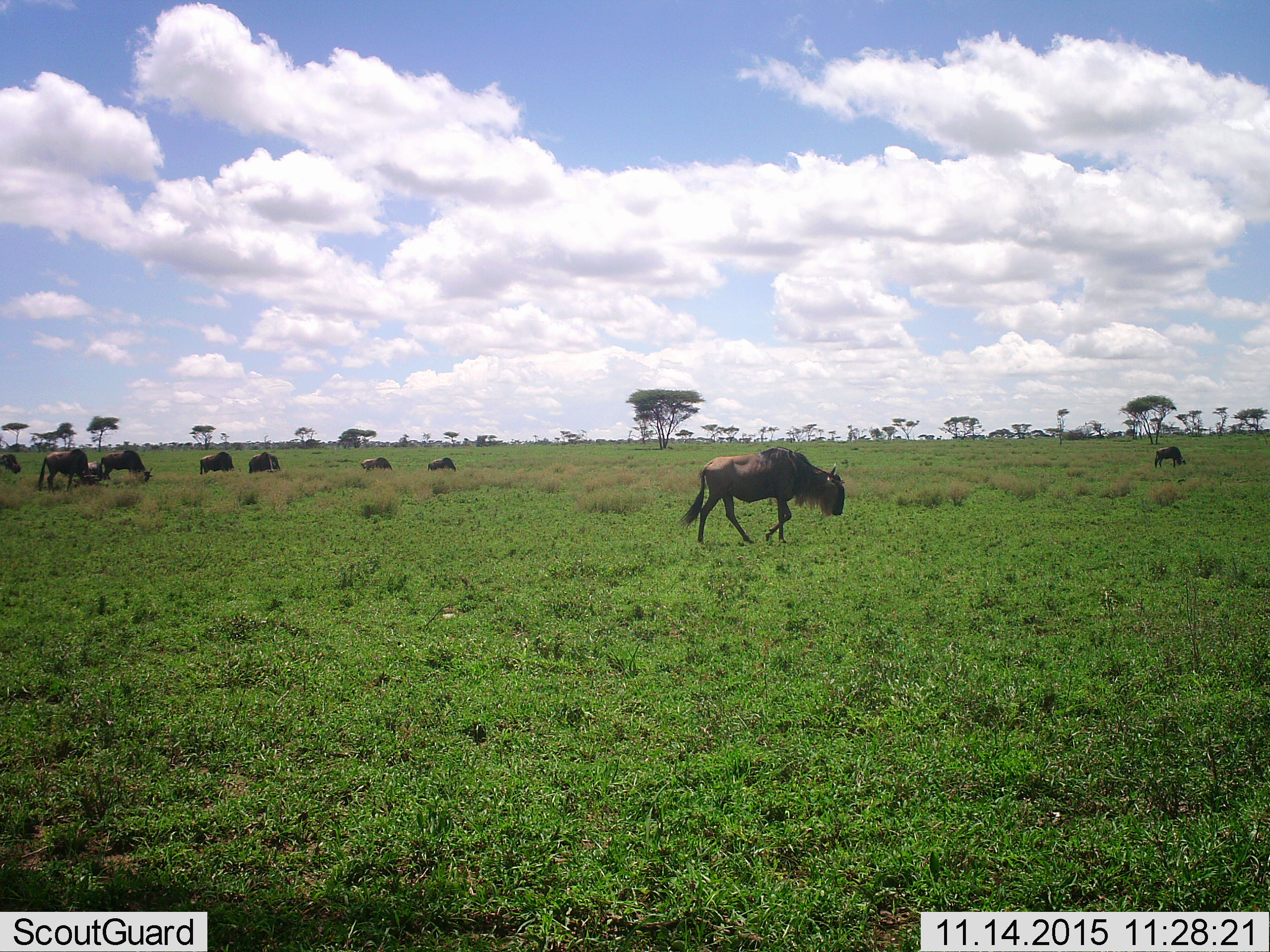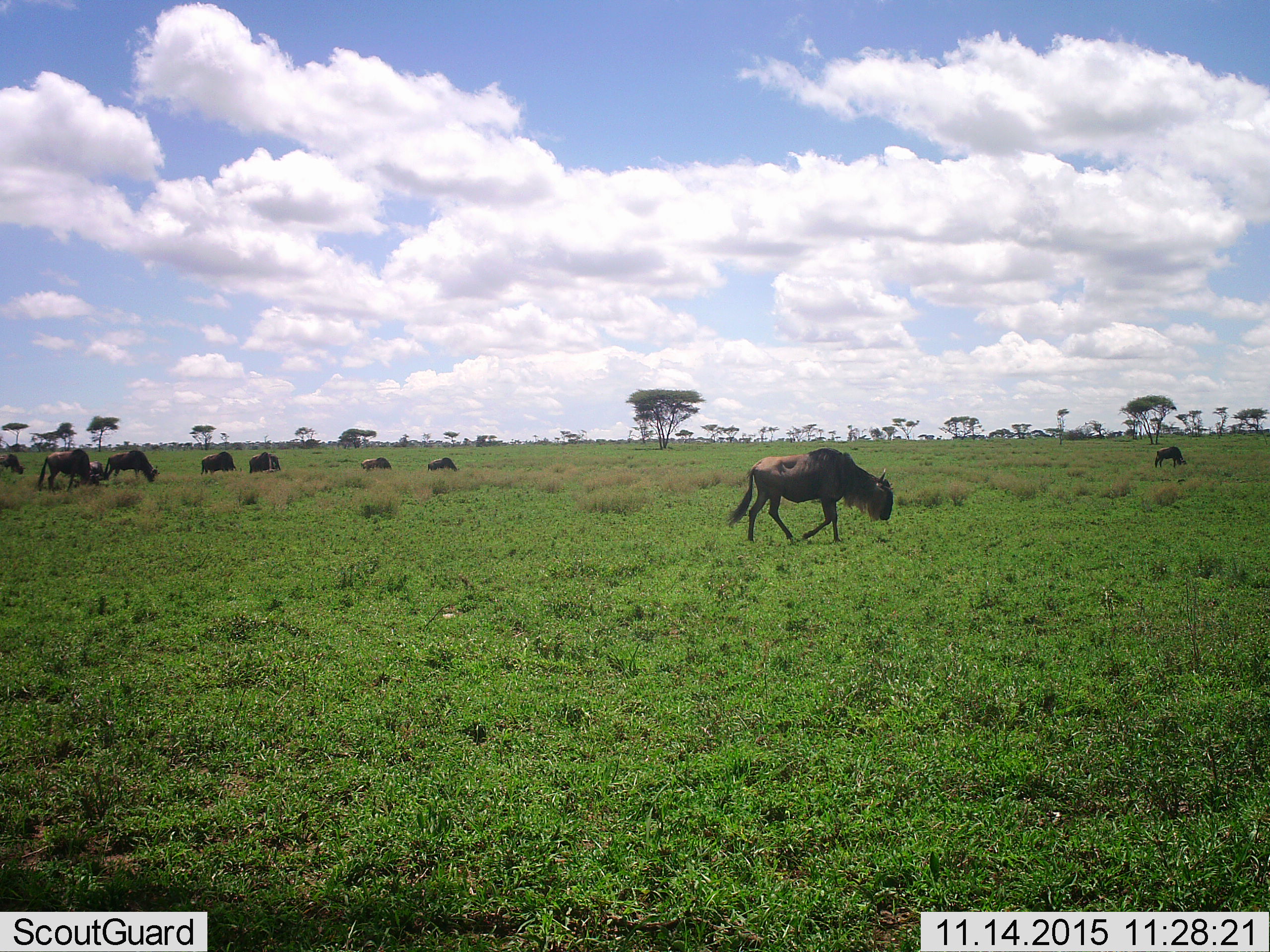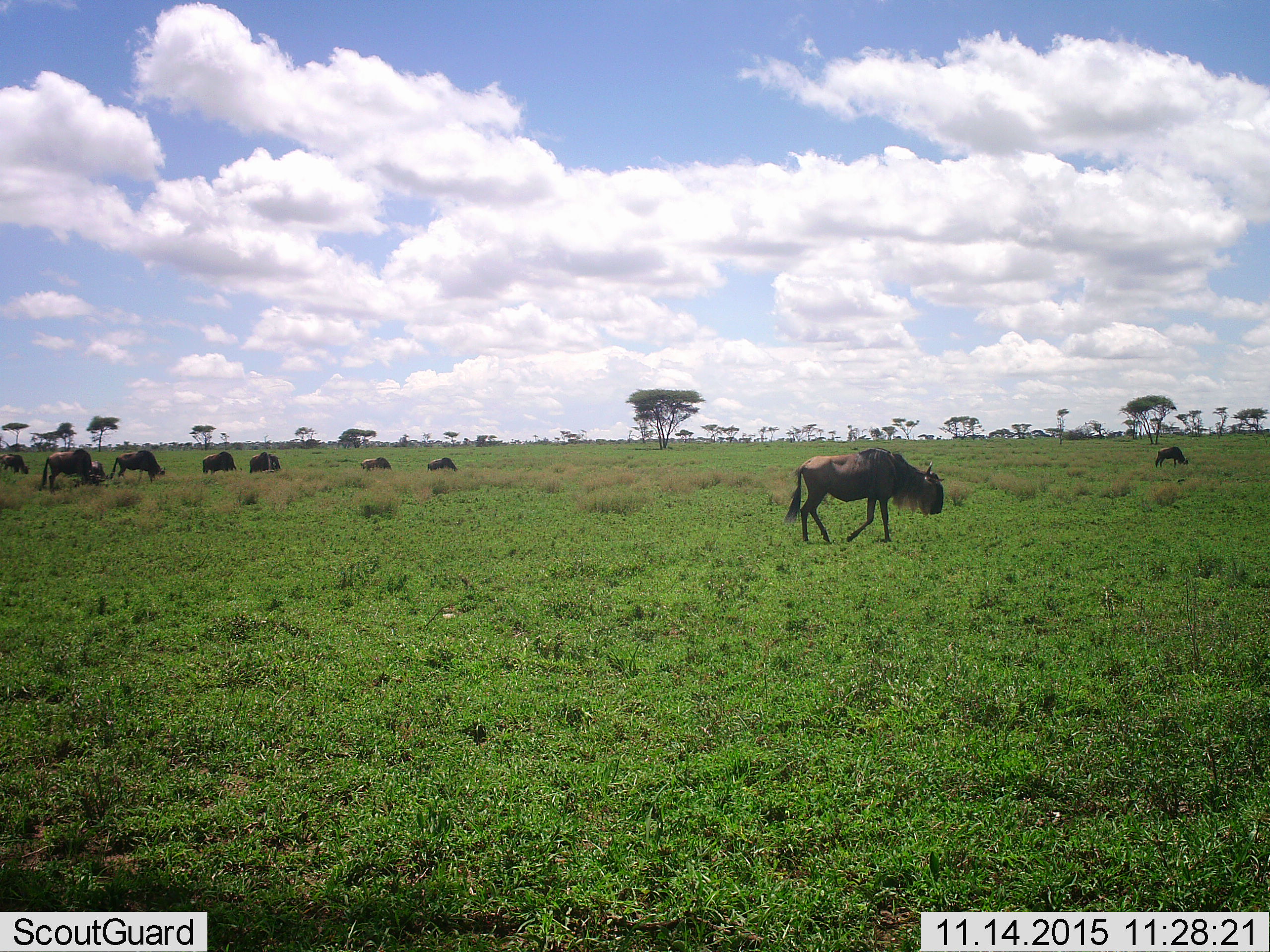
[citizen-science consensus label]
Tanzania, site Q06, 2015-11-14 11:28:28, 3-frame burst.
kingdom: Animalia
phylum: Chordata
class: Mammalia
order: Artiodactyla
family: Bovidae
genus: Connochaetes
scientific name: Connochaetes taurinus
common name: blue wildebeest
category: wildebeest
Wildebeest (blue wildebeest) (Connochaetes taurinus), count 10. Behavior (volunteer vote fractions): standing 25%, resting 0%, moving 62%, interacting 0%. Young present (vote fraction): 12%. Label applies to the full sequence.